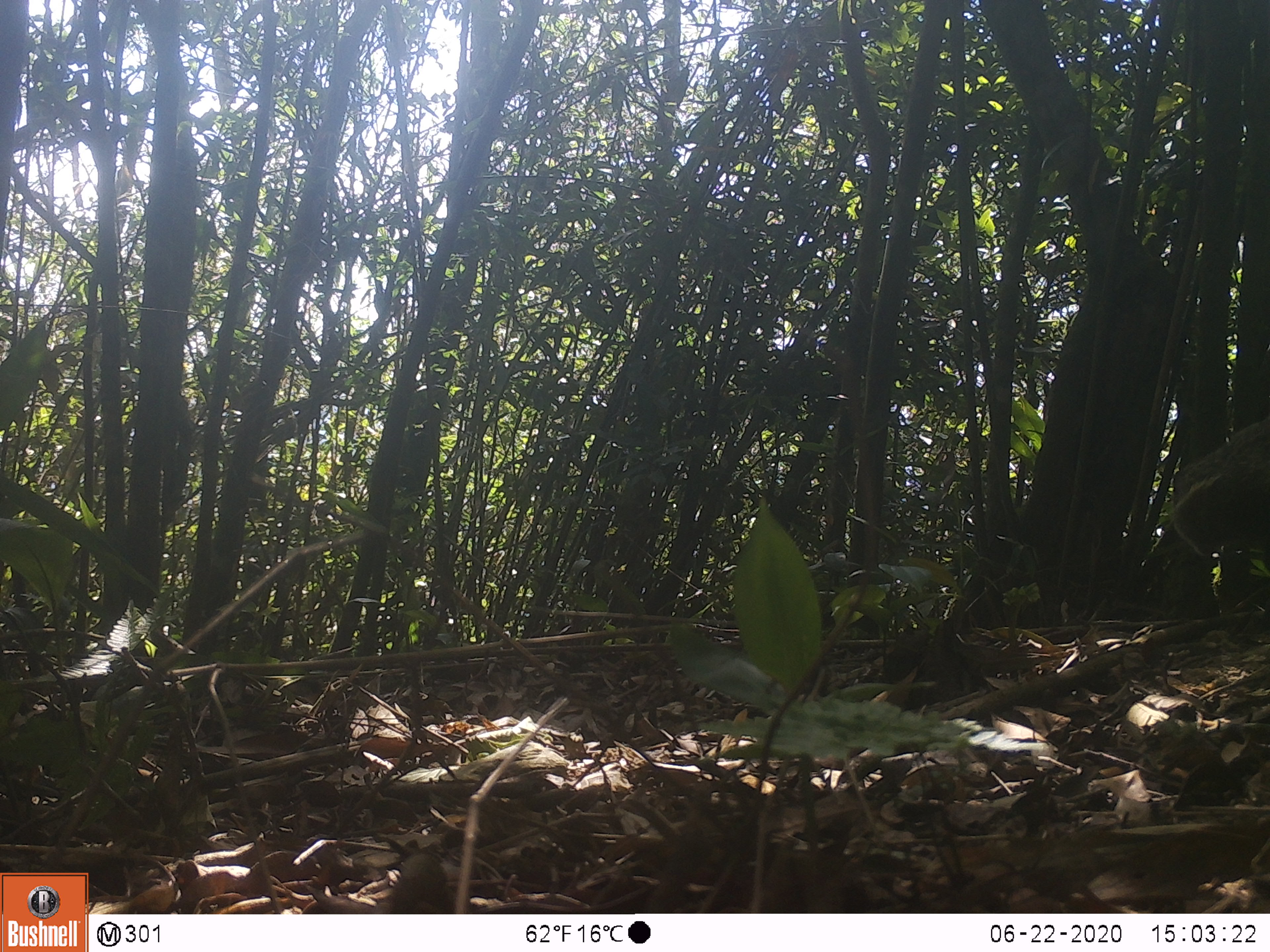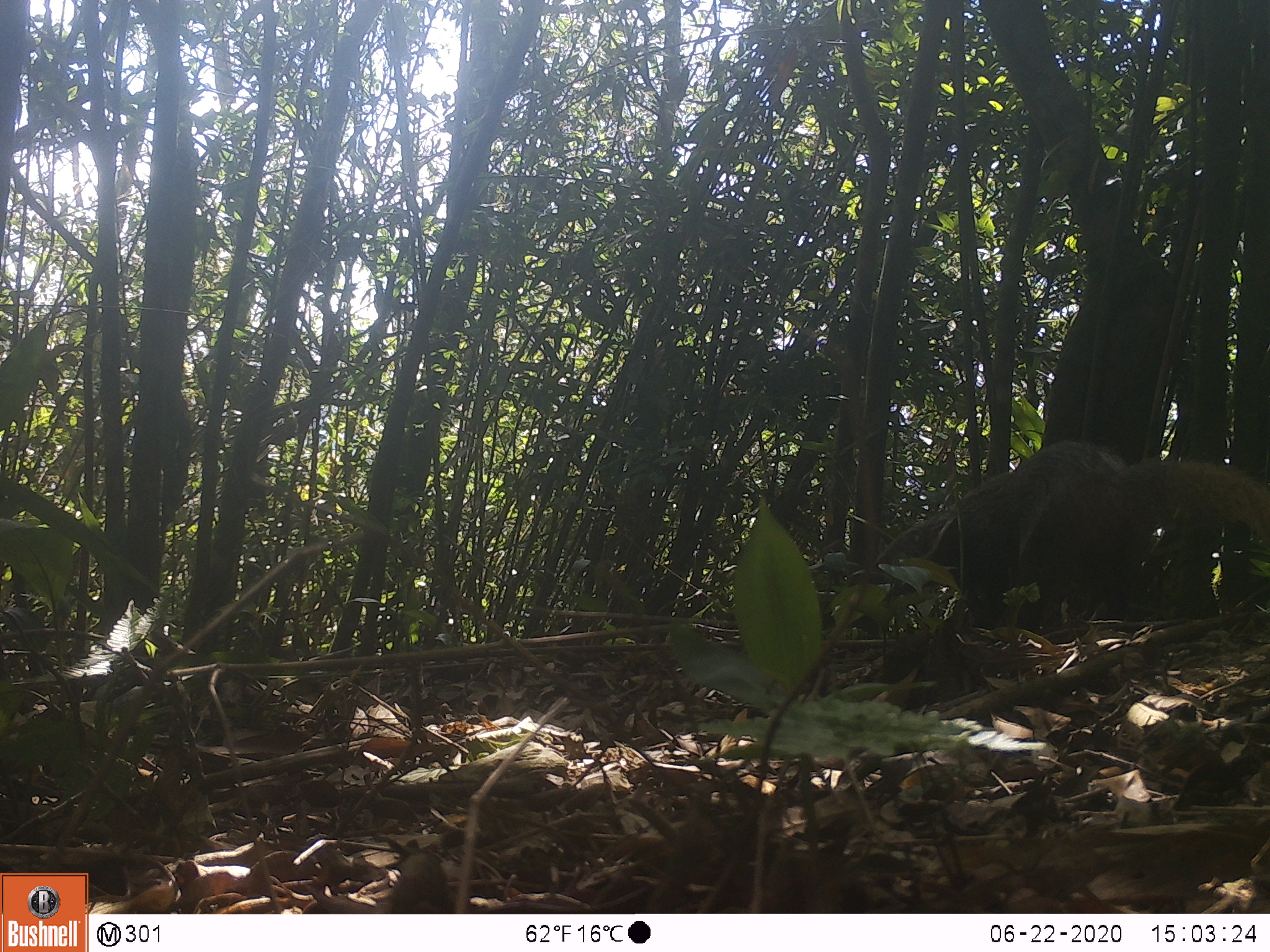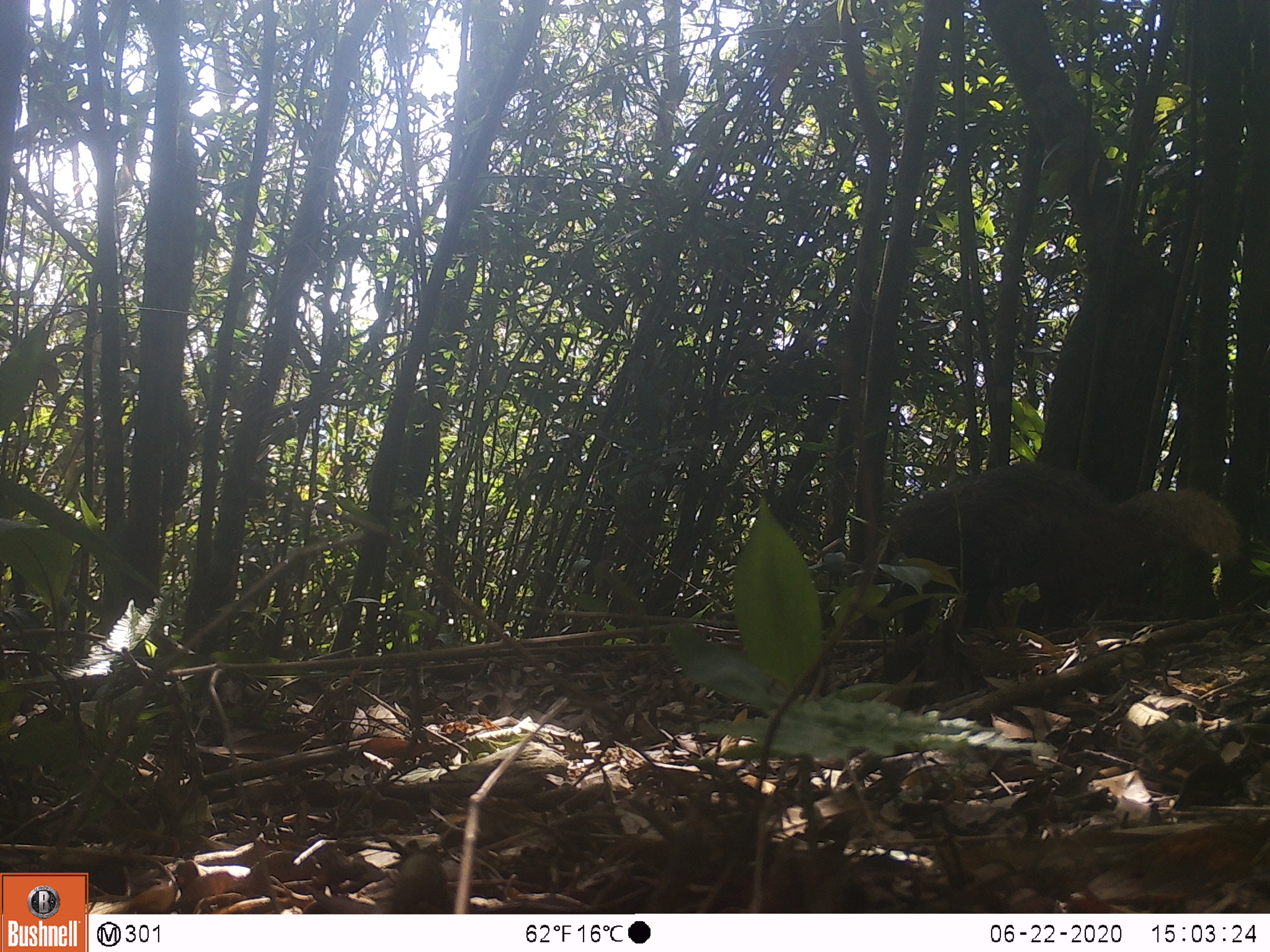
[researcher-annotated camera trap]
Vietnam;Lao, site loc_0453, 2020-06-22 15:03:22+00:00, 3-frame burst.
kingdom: Animalia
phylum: Chordata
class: Mammalia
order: Carnivora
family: Herpestidae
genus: Urva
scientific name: Urva urva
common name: crab-eating mongoose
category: crab eating mongoose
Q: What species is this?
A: Crab eating mongoose (crab-eating mongoose) (Urva urva).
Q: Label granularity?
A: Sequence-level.